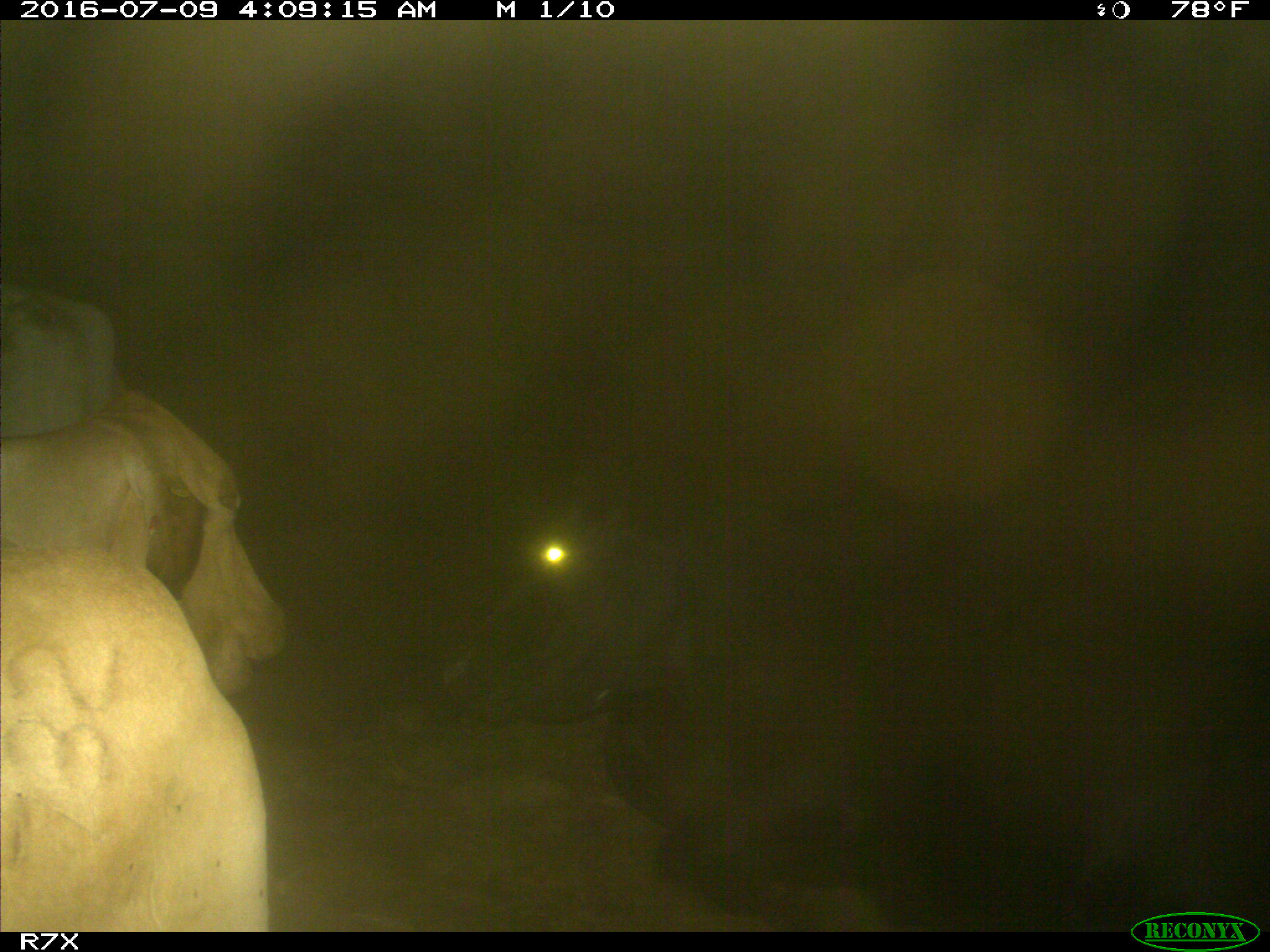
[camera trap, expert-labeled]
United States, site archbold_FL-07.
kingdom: Animalia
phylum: Chordata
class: Mammalia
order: Artiodactyla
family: Bovidae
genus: Bos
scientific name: Bos taurus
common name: domestic cow